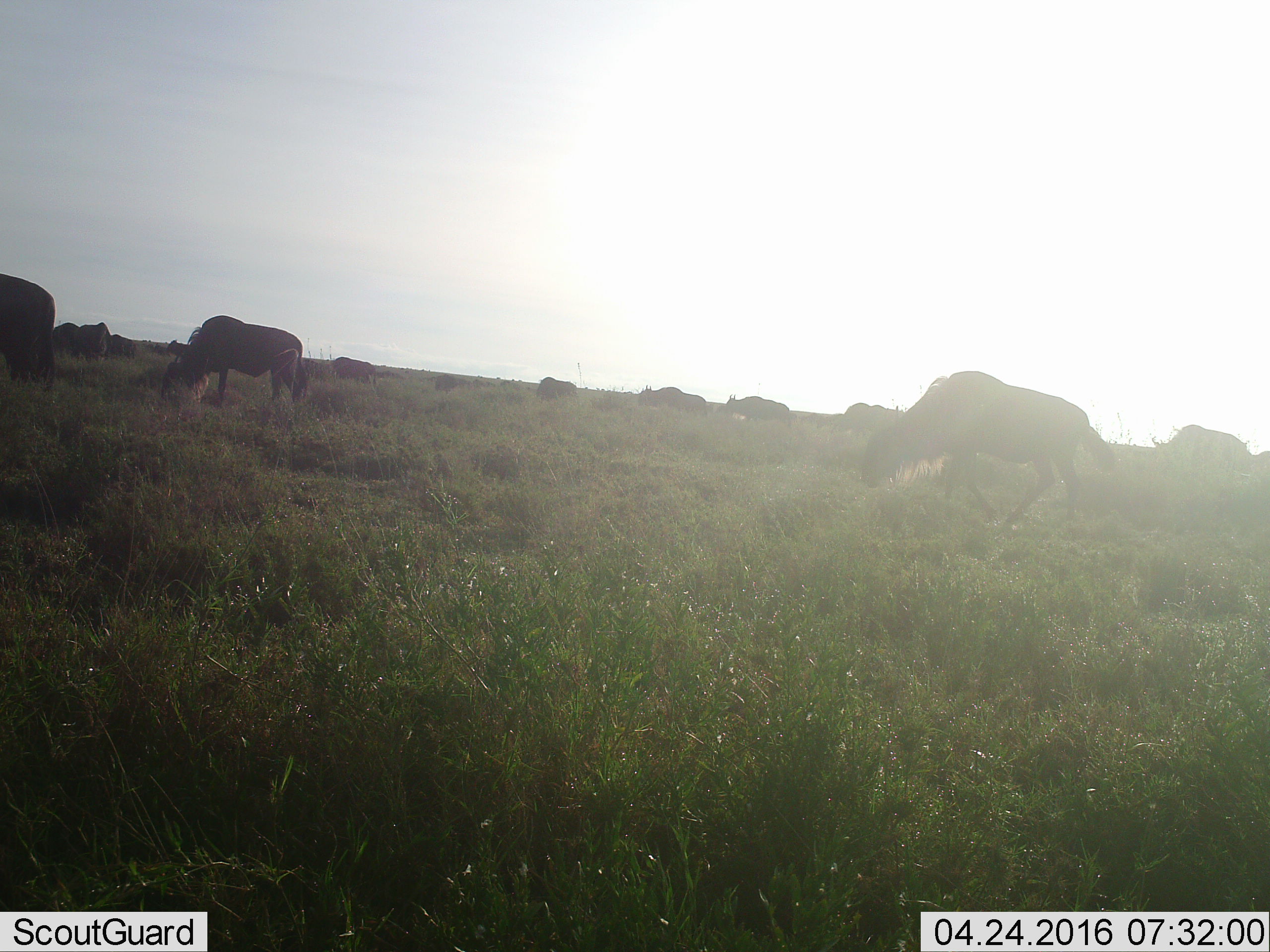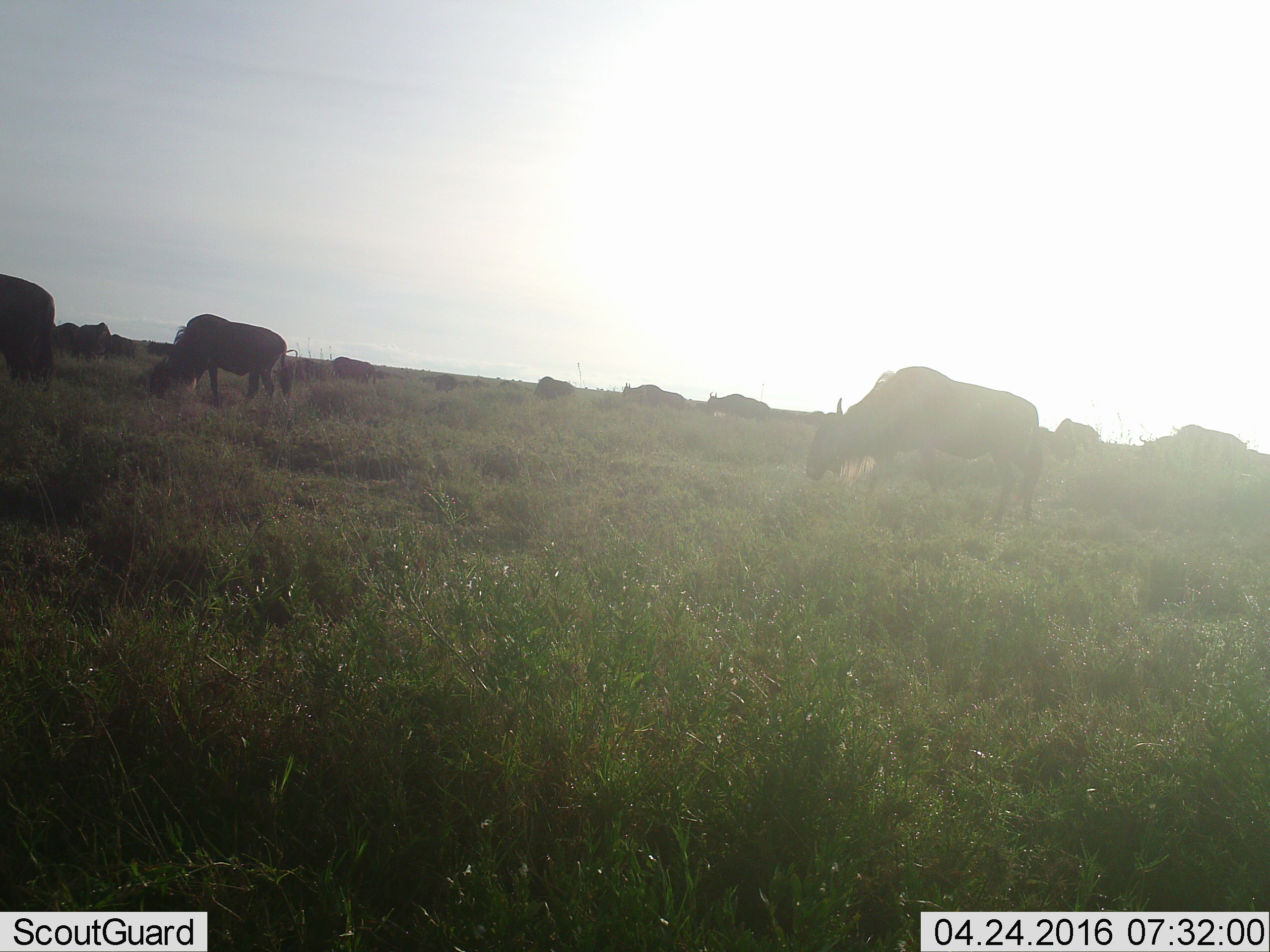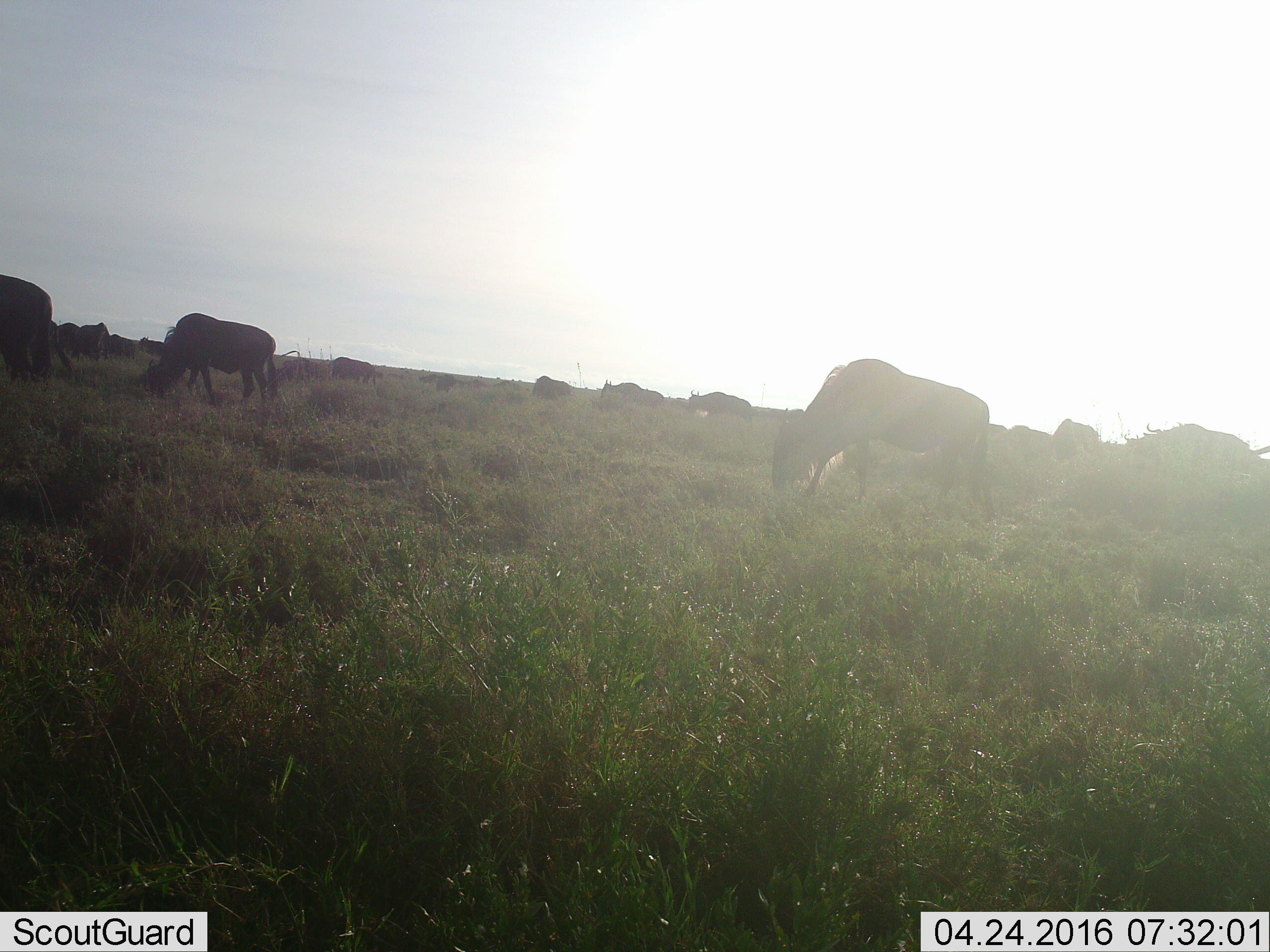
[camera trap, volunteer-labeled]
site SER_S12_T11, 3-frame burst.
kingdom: Animalia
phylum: Chordata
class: Mammalia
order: Artiodactyla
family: Bovidae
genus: Connochaetes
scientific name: Connochaetes taurinus taurinus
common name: blue wildebeest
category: wildebeestblue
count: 11-50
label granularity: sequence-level